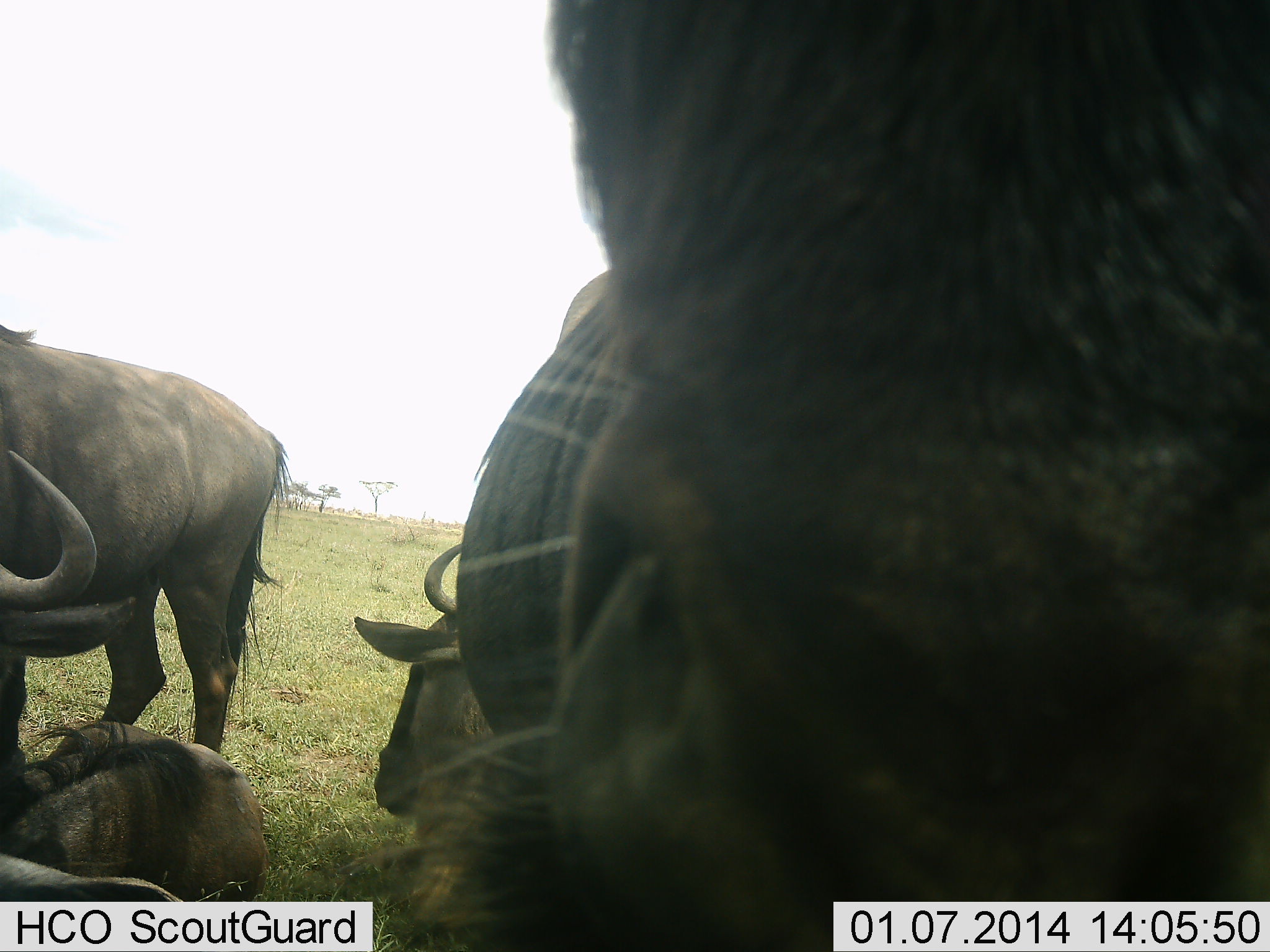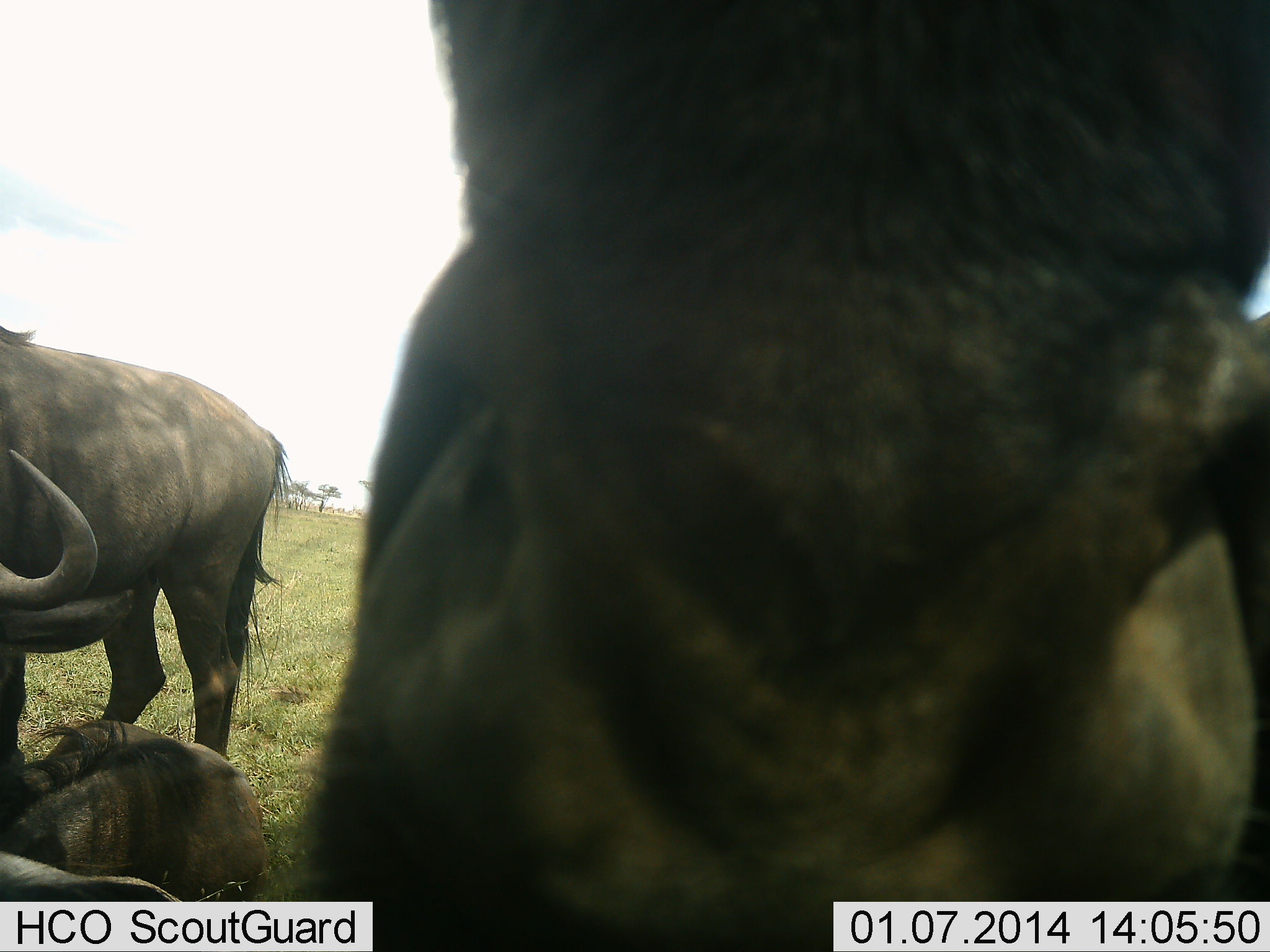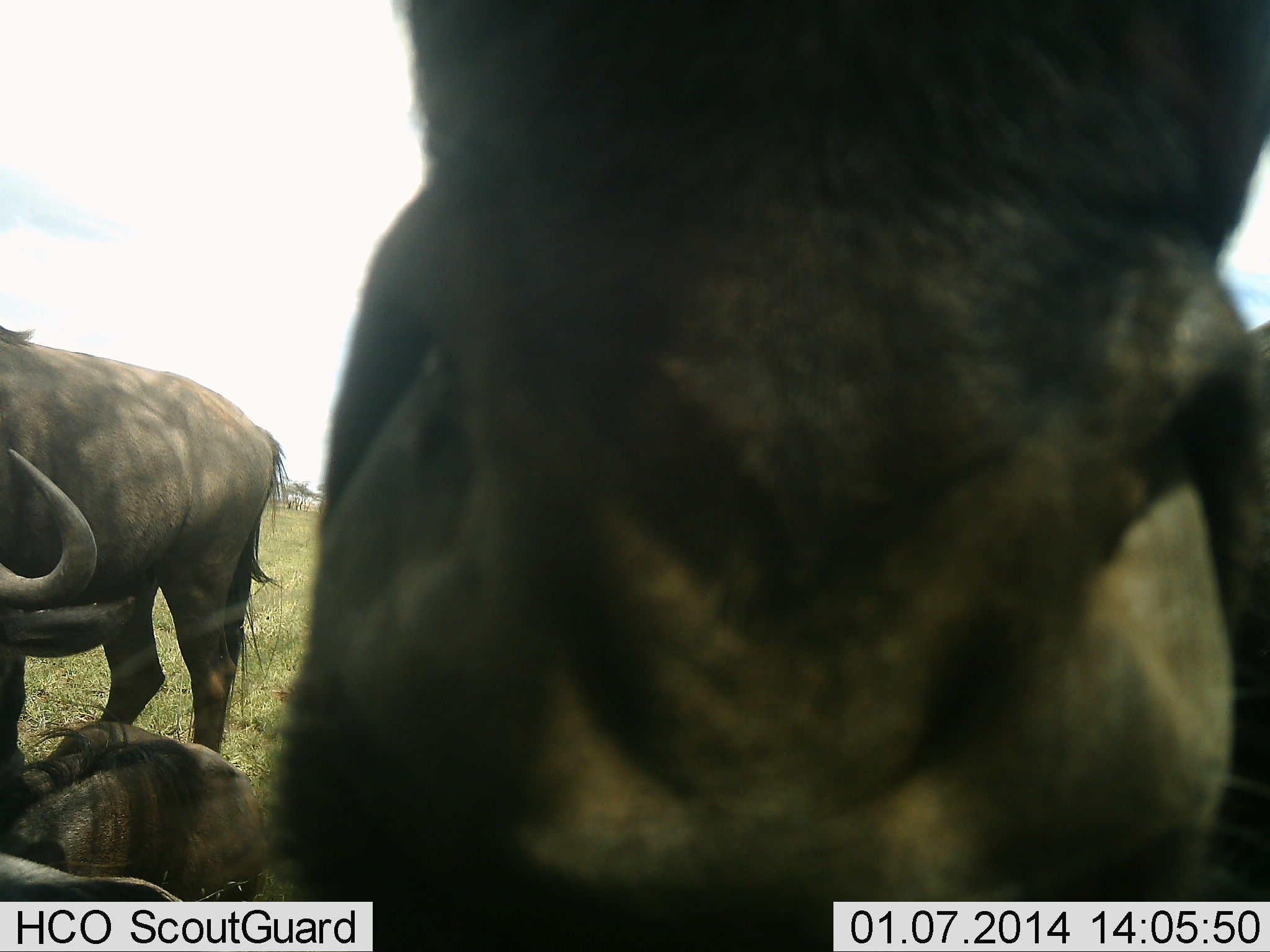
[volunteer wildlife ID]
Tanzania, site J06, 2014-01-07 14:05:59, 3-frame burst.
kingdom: Animalia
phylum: Chordata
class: Mammalia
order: Artiodactyla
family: Bovidae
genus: Connochaetes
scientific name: Connochaetes taurinus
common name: blue wildebeest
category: wildebeest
Wildebeest (blue wildebeest) (Connochaetes taurinus), count 4. Behavior (volunteer vote fractions): standing 70%, resting 90%, moving 0%, interacting 0%. Young present (vote fraction): 0%. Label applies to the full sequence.